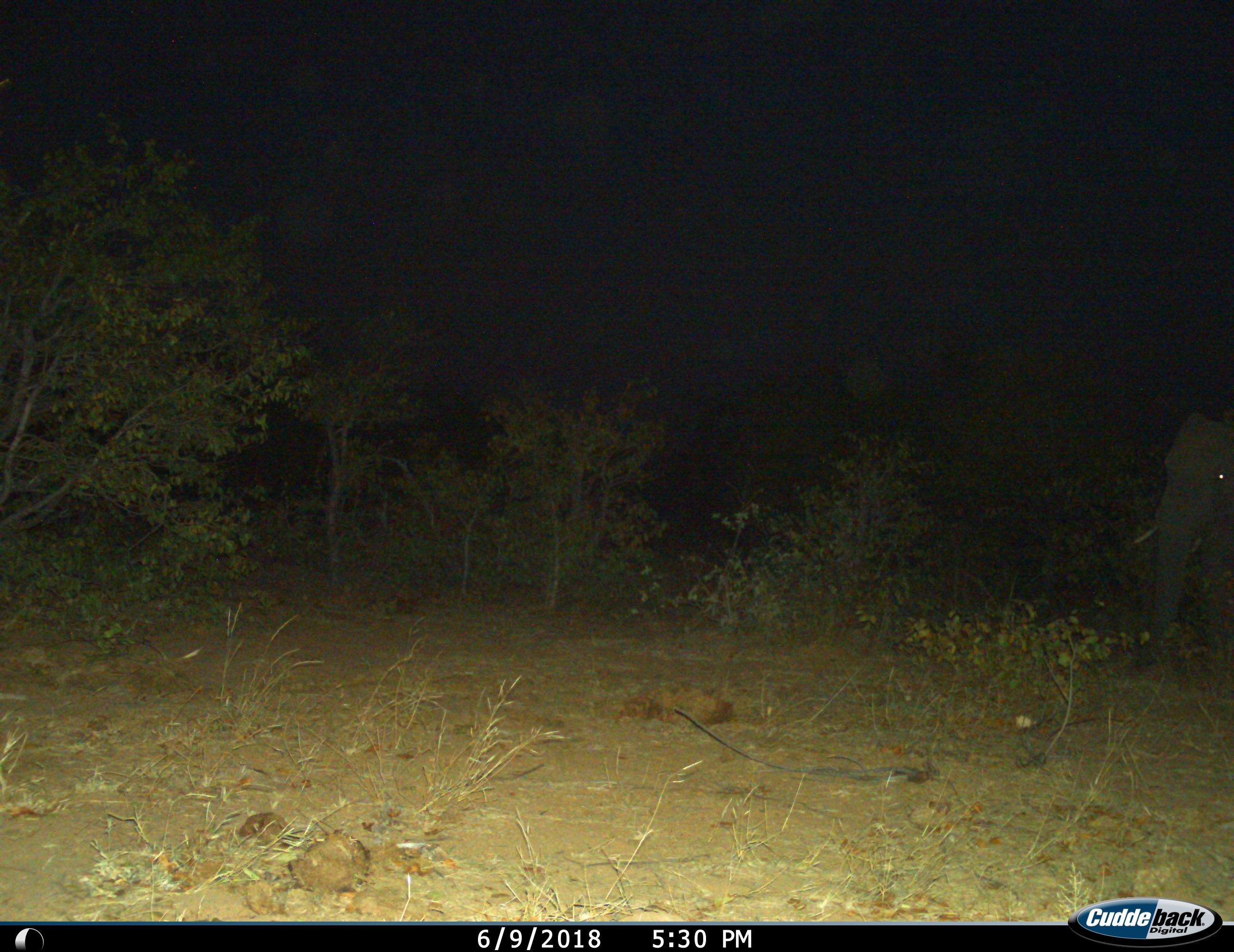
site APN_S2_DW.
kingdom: Animalia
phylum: Chordata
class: Mammalia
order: Proboscidea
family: Elephantidae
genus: Loxodonta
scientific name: Loxodonta africana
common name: african bush elephant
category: elephant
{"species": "elephant (african bush elephant) (Loxodonta africana)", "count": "1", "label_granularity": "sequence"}